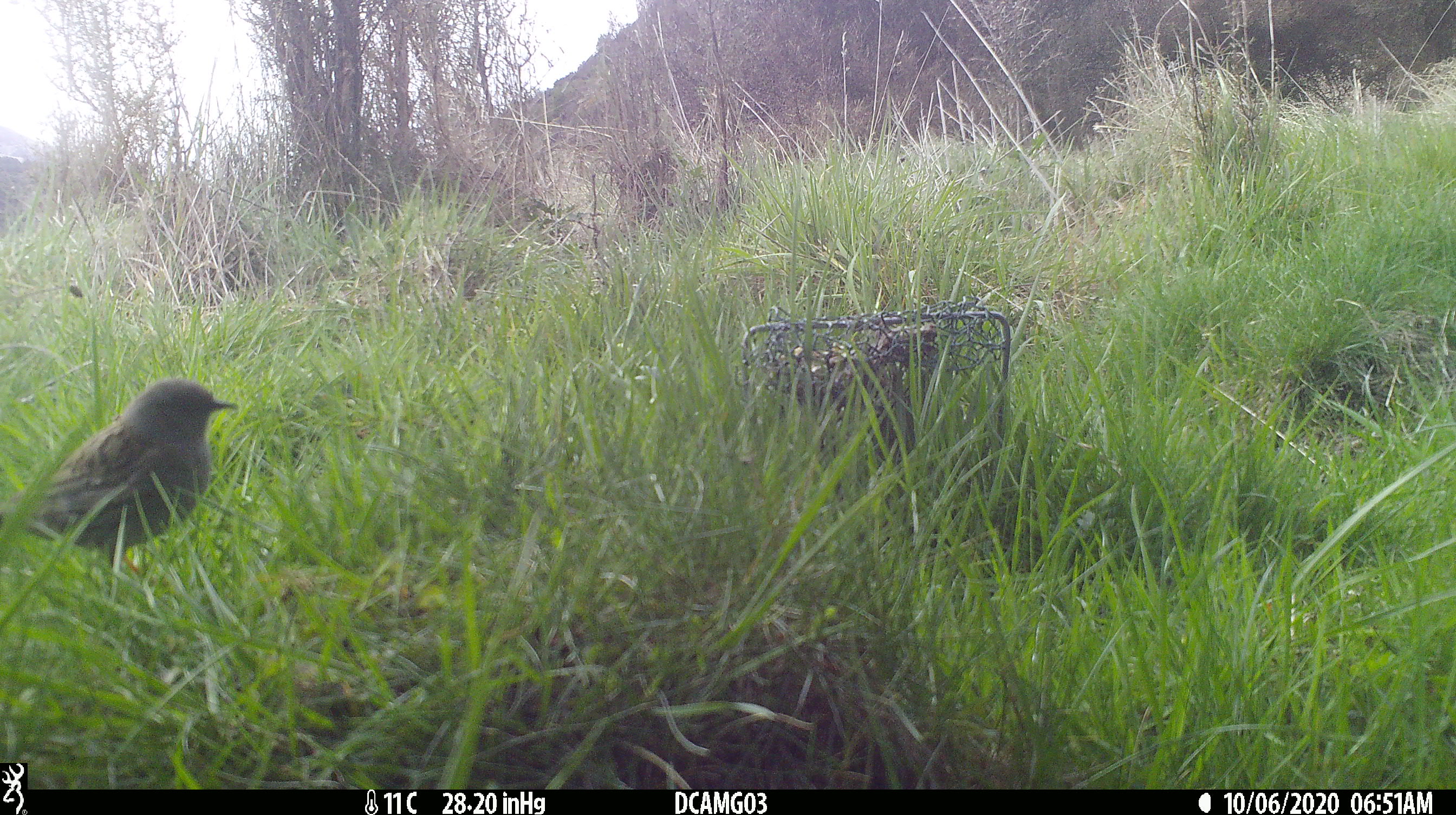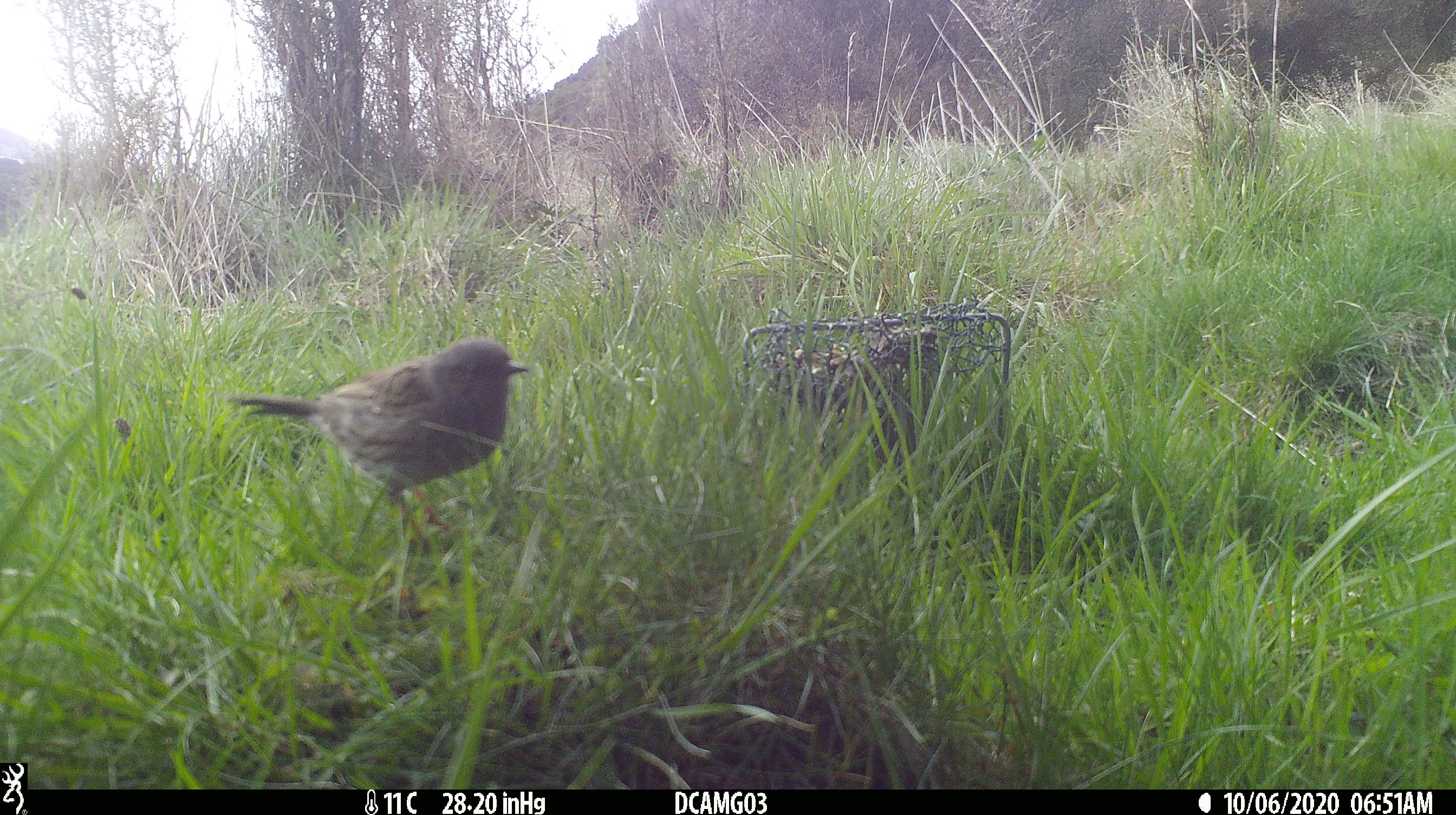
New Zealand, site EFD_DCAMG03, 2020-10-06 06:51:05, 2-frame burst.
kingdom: Animalia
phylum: Chordata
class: Aves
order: Passeriformes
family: Prunellidae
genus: Prunella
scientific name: Prunella modularis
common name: dunnock